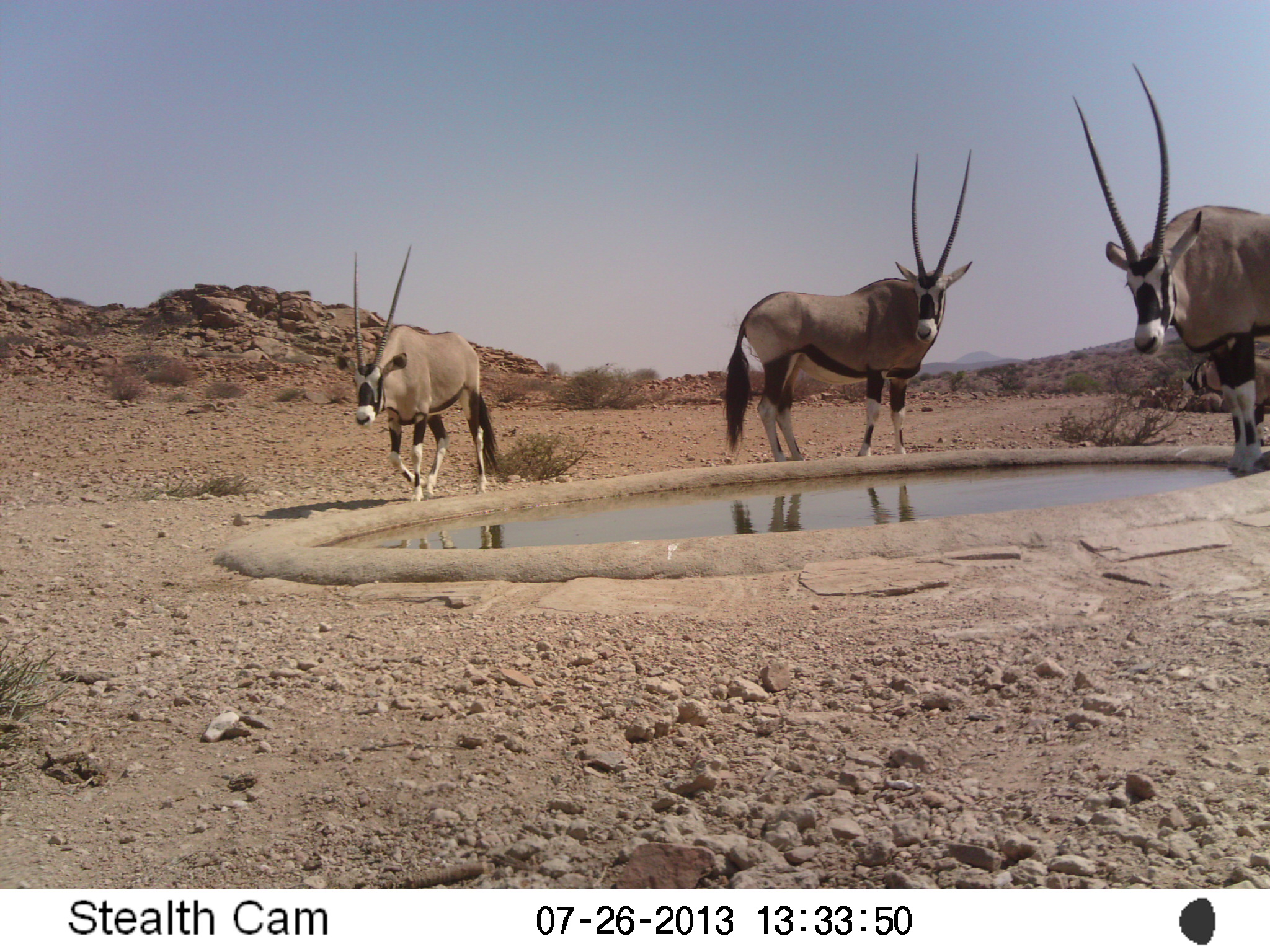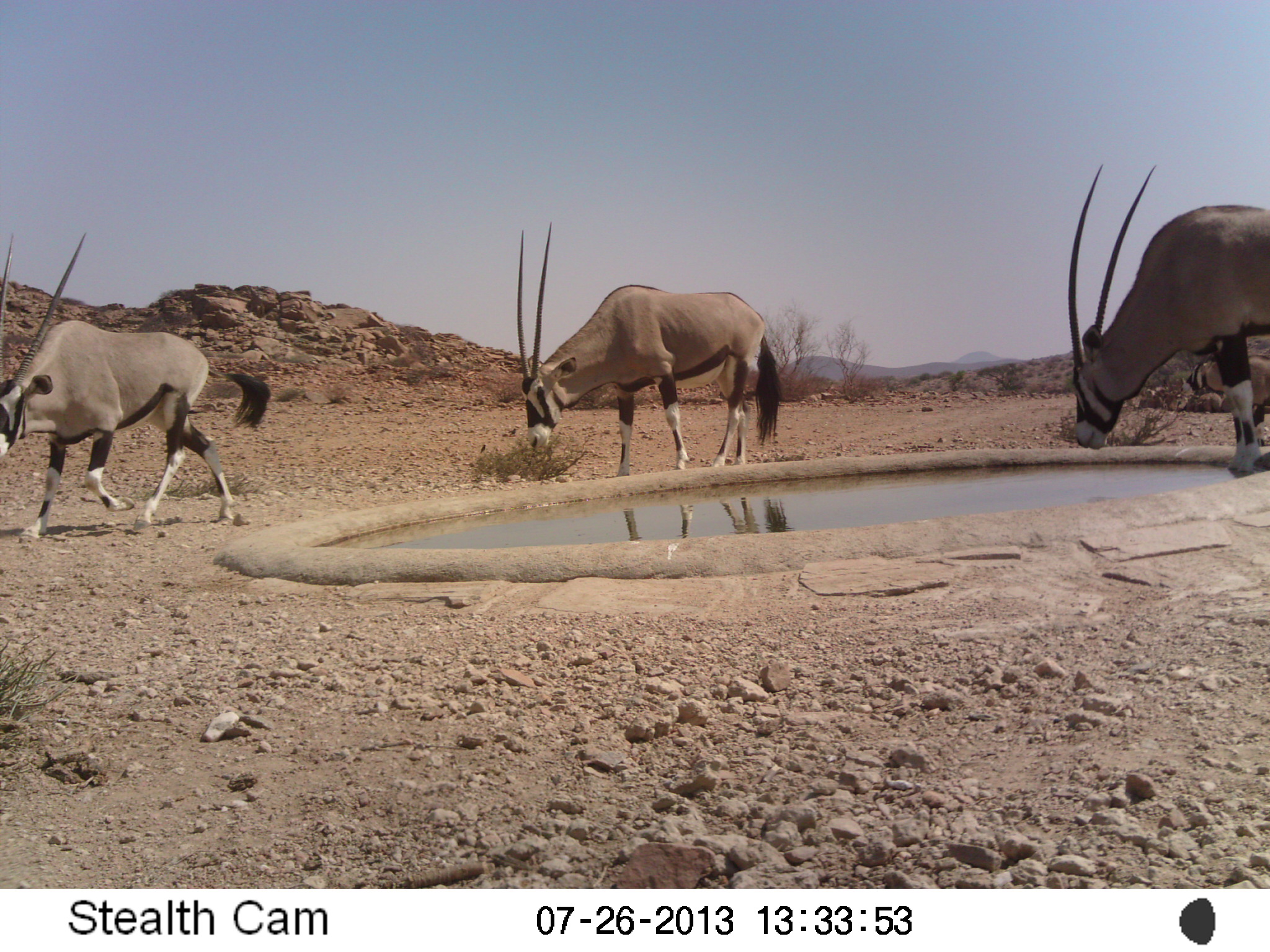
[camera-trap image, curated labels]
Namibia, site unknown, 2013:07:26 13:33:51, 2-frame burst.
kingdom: Animalia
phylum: Chordata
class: Mammalia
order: Artiodactyla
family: Bovidae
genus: Oryx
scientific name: Oryx gazella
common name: gemsbok